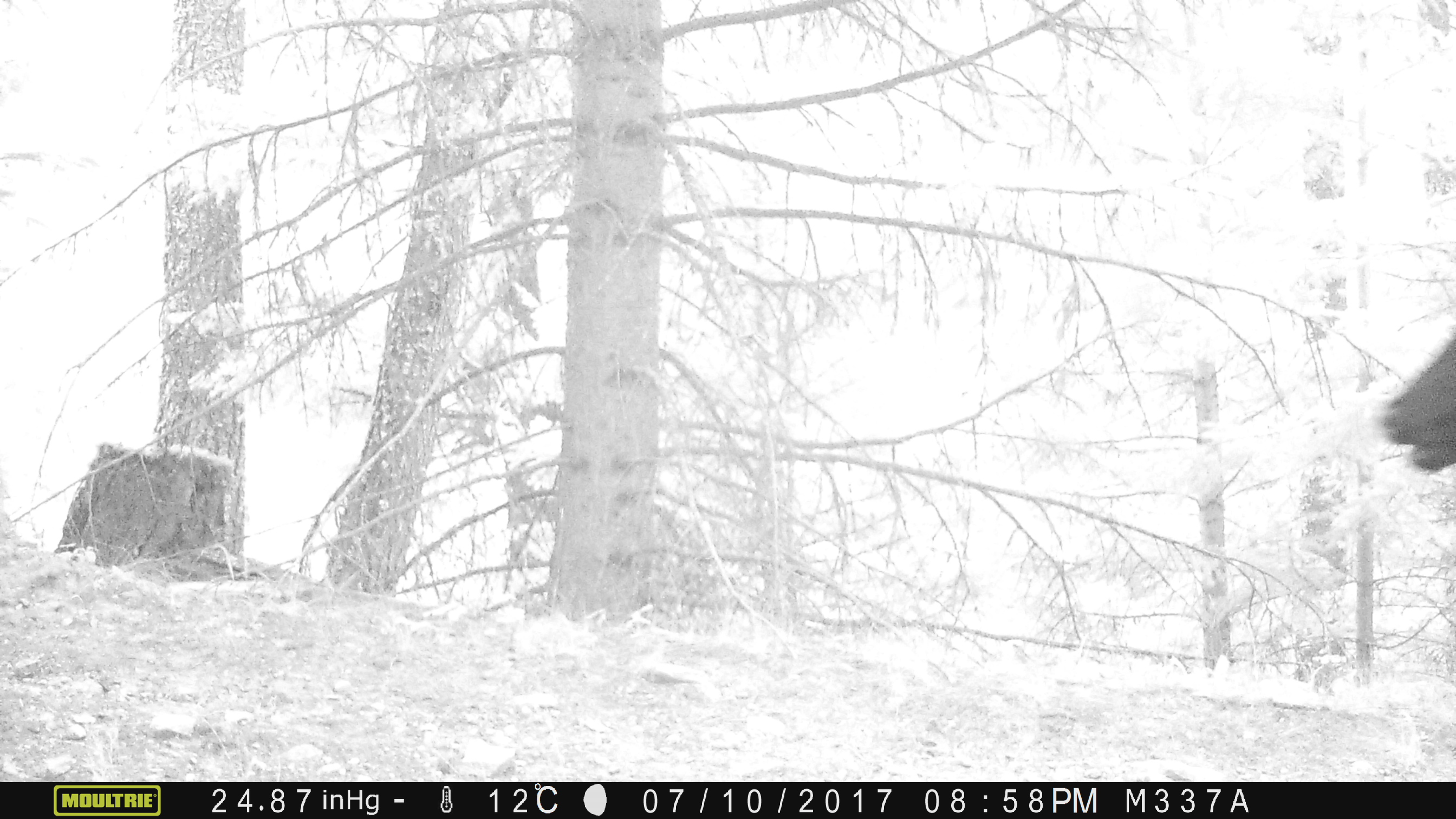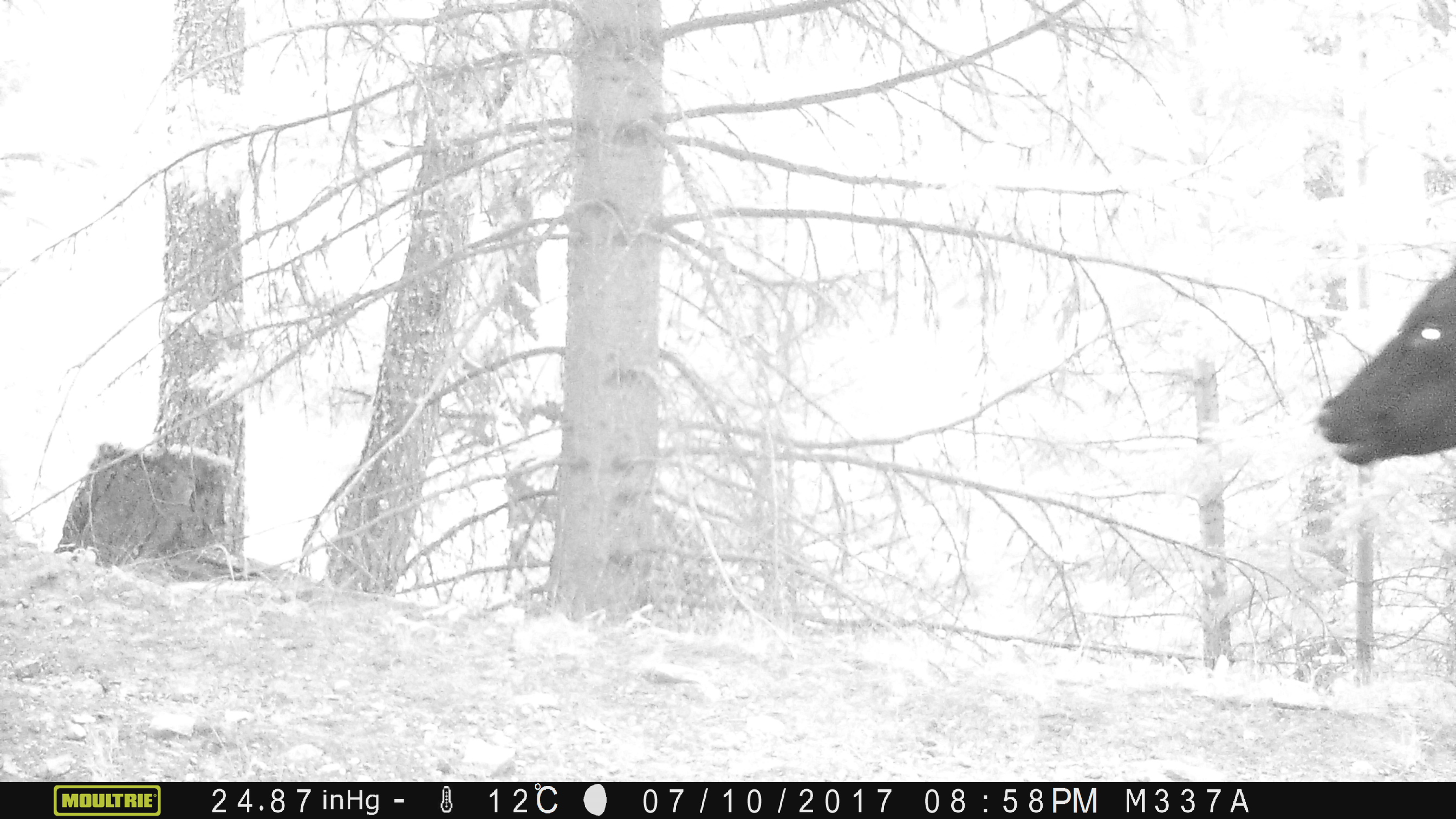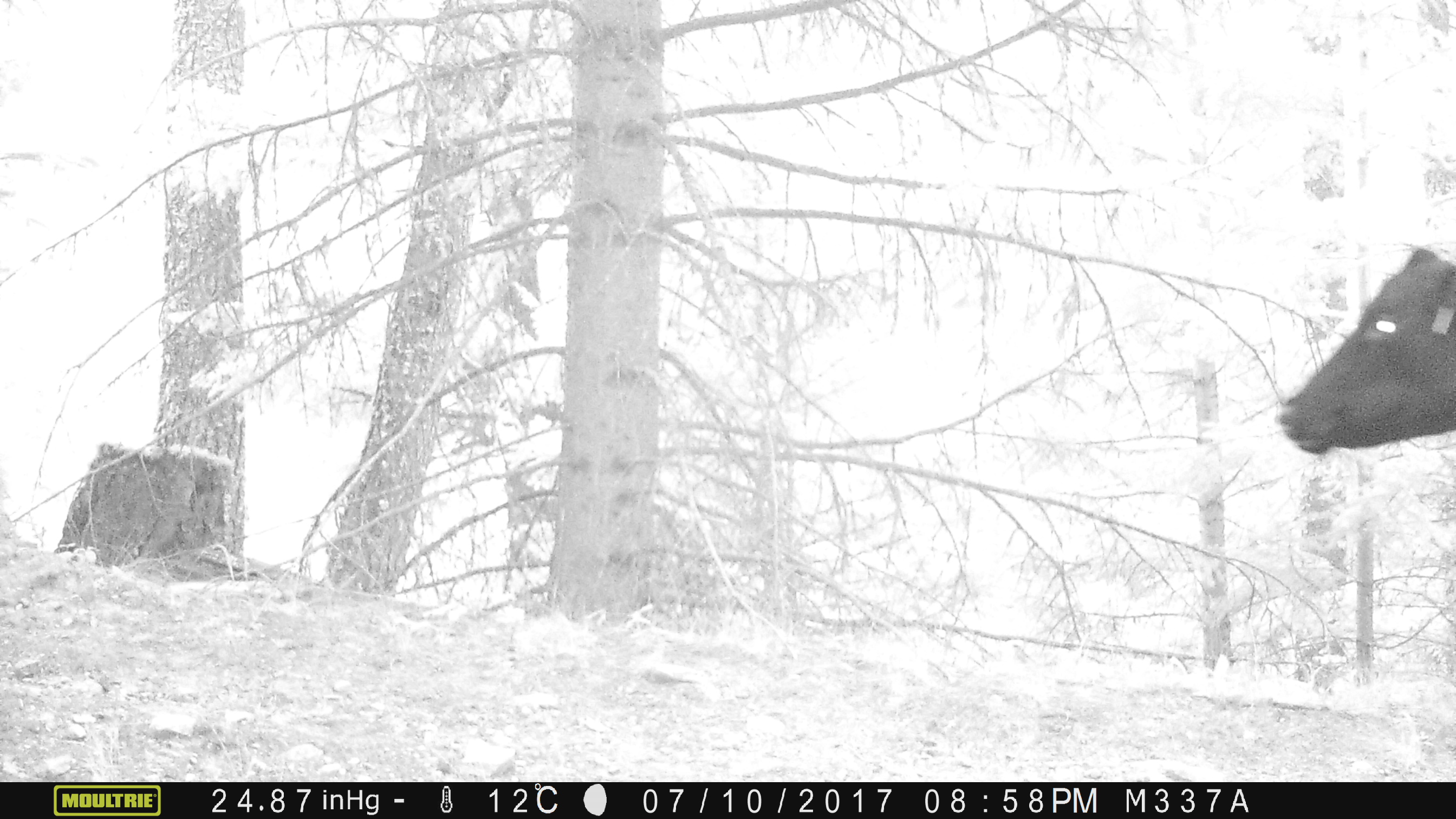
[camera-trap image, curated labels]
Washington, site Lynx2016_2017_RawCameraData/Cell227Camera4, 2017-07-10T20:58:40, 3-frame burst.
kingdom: Animalia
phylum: Chordata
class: Mammalia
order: Artiodactyla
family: Bovidae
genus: Bos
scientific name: Bos taurus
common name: domestic cattle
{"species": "domestic cattle (Bos taurus)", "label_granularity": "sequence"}